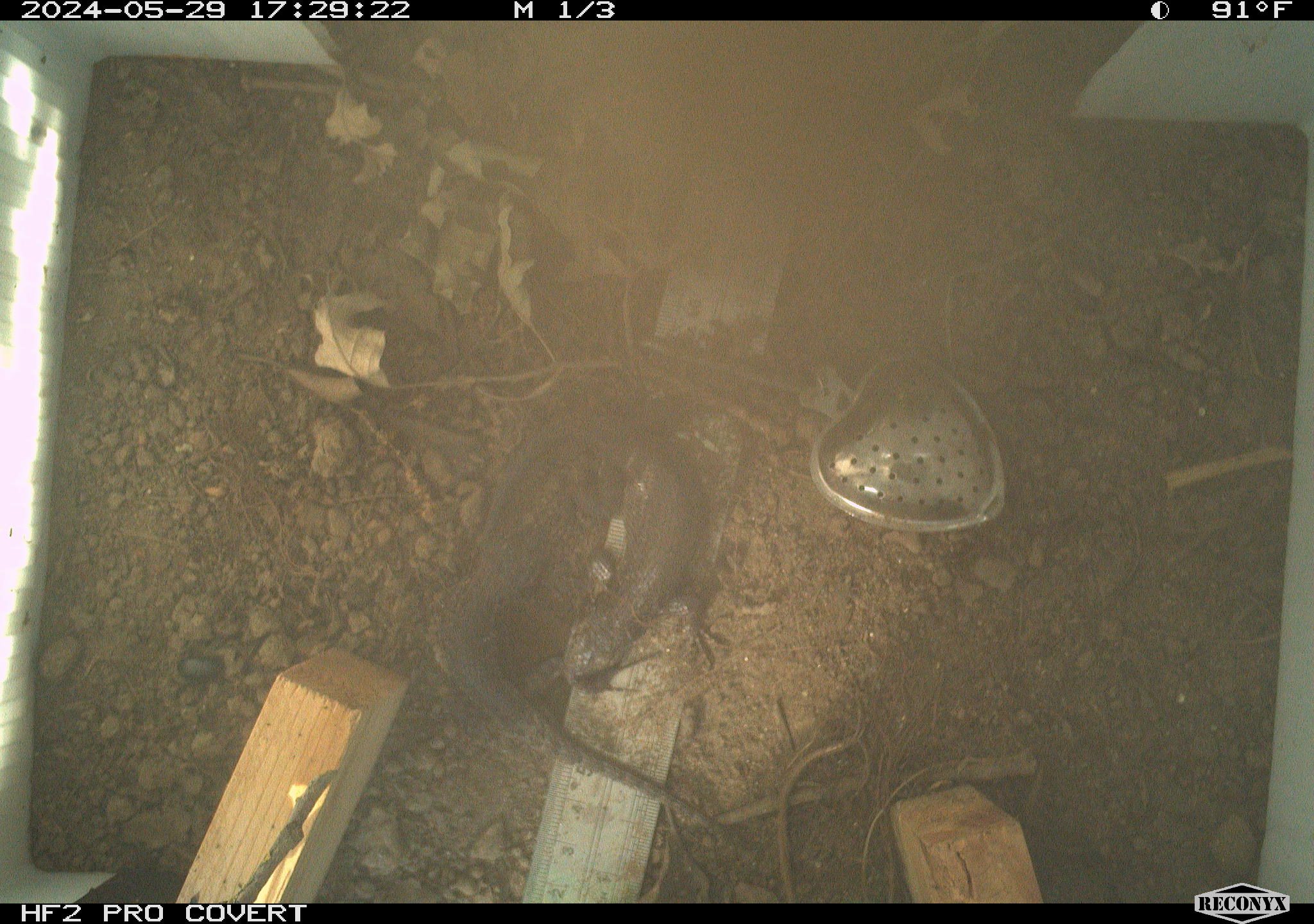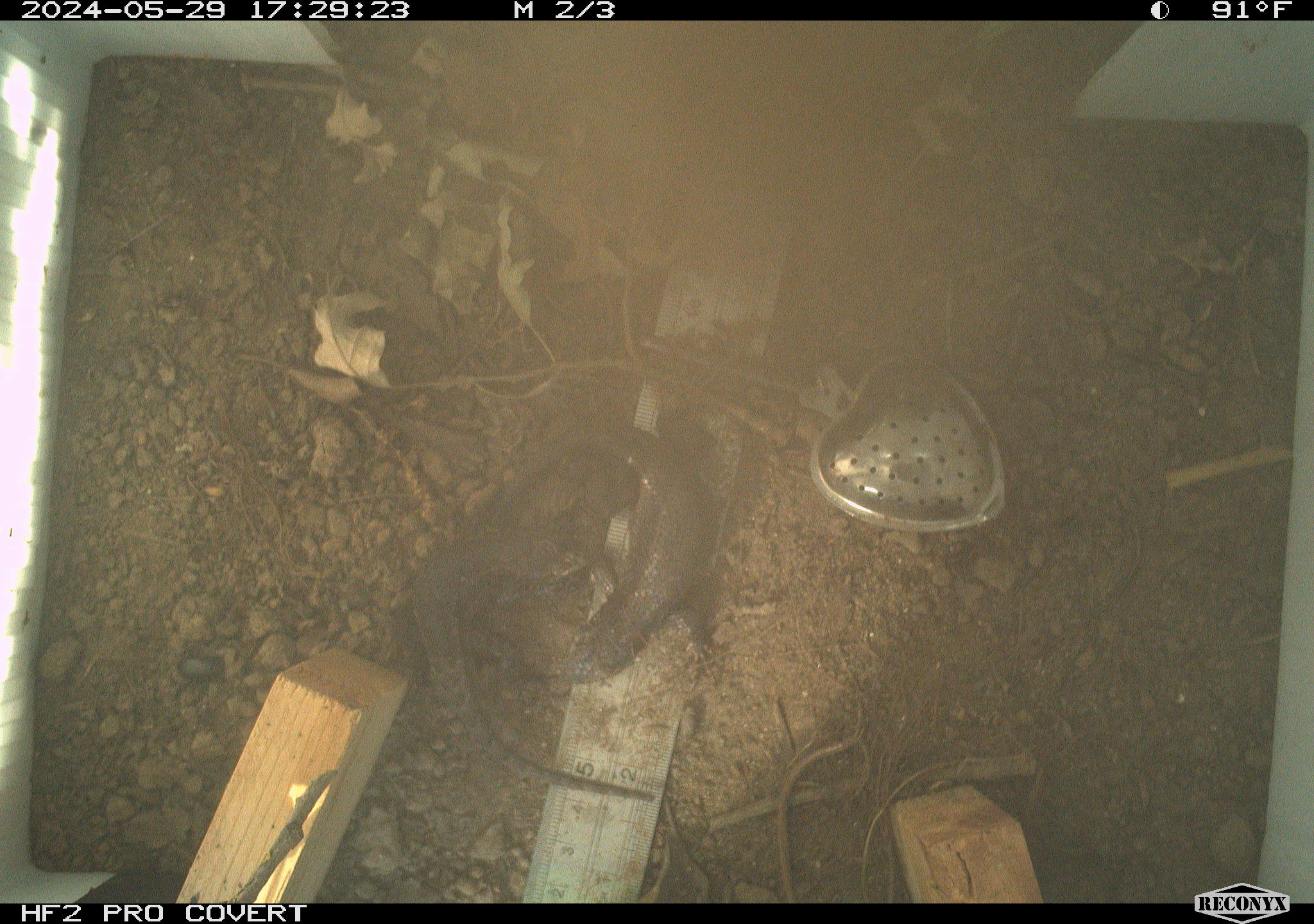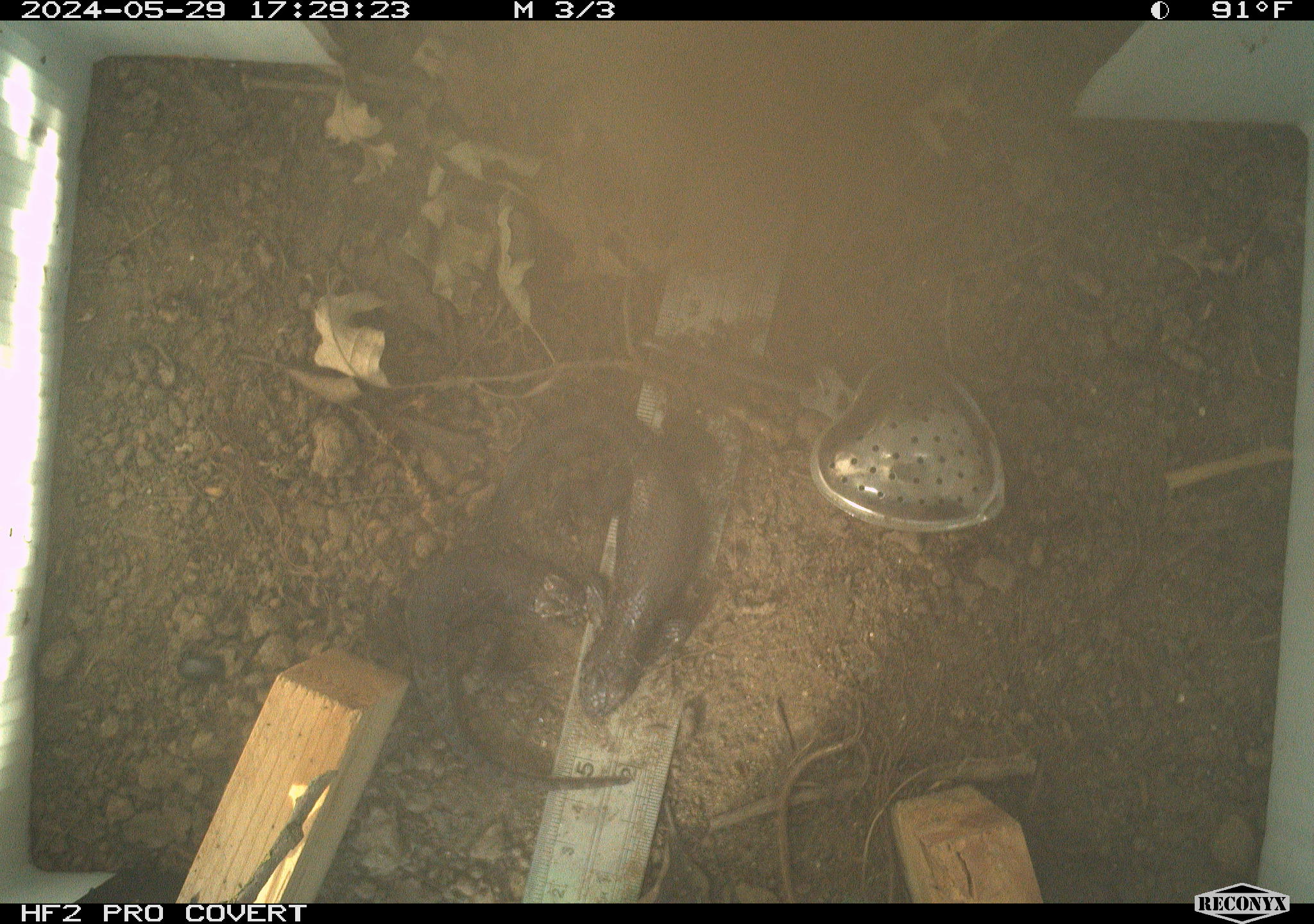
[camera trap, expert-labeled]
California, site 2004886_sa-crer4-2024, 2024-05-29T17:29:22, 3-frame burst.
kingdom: Animalia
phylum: Chordata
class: Reptilia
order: Squamata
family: Phrynosomatidae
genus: Sceloporus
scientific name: Sceloporus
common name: spiny lizards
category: sceloporus species